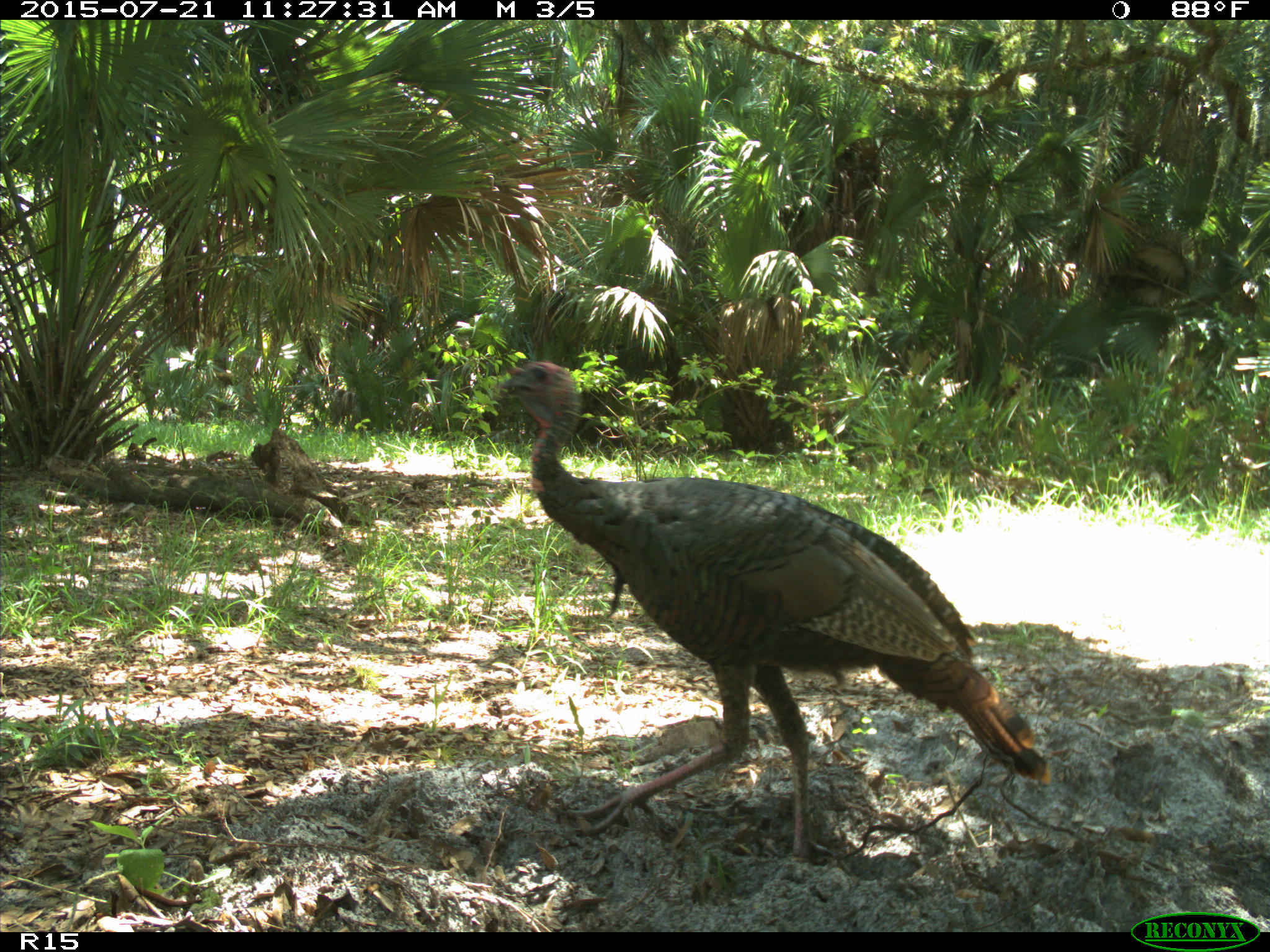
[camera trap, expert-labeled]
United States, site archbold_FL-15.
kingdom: Animalia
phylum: Chordata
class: Aves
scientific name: Aves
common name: birds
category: unidentified bird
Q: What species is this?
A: Unidentified bird (birds) (Aves).